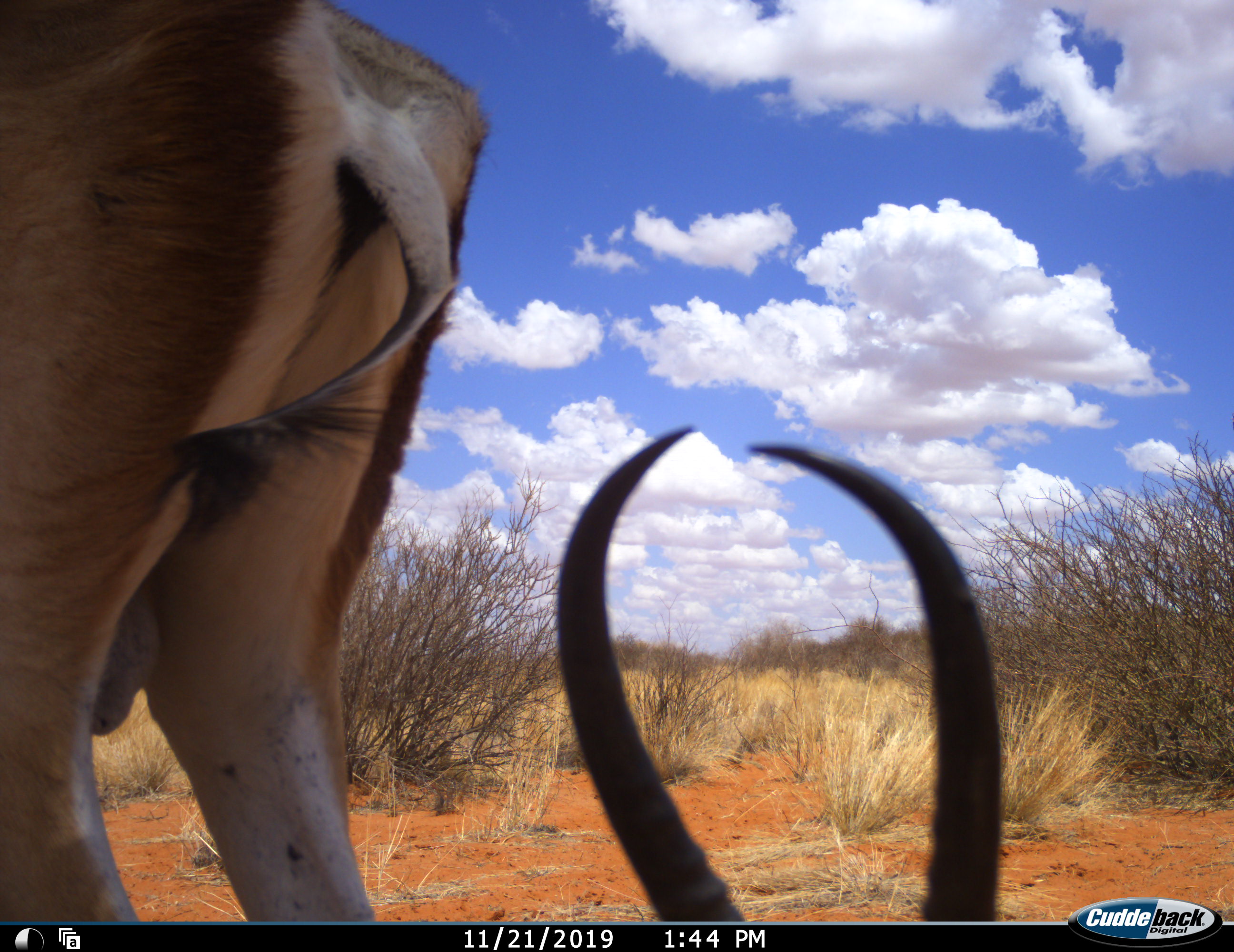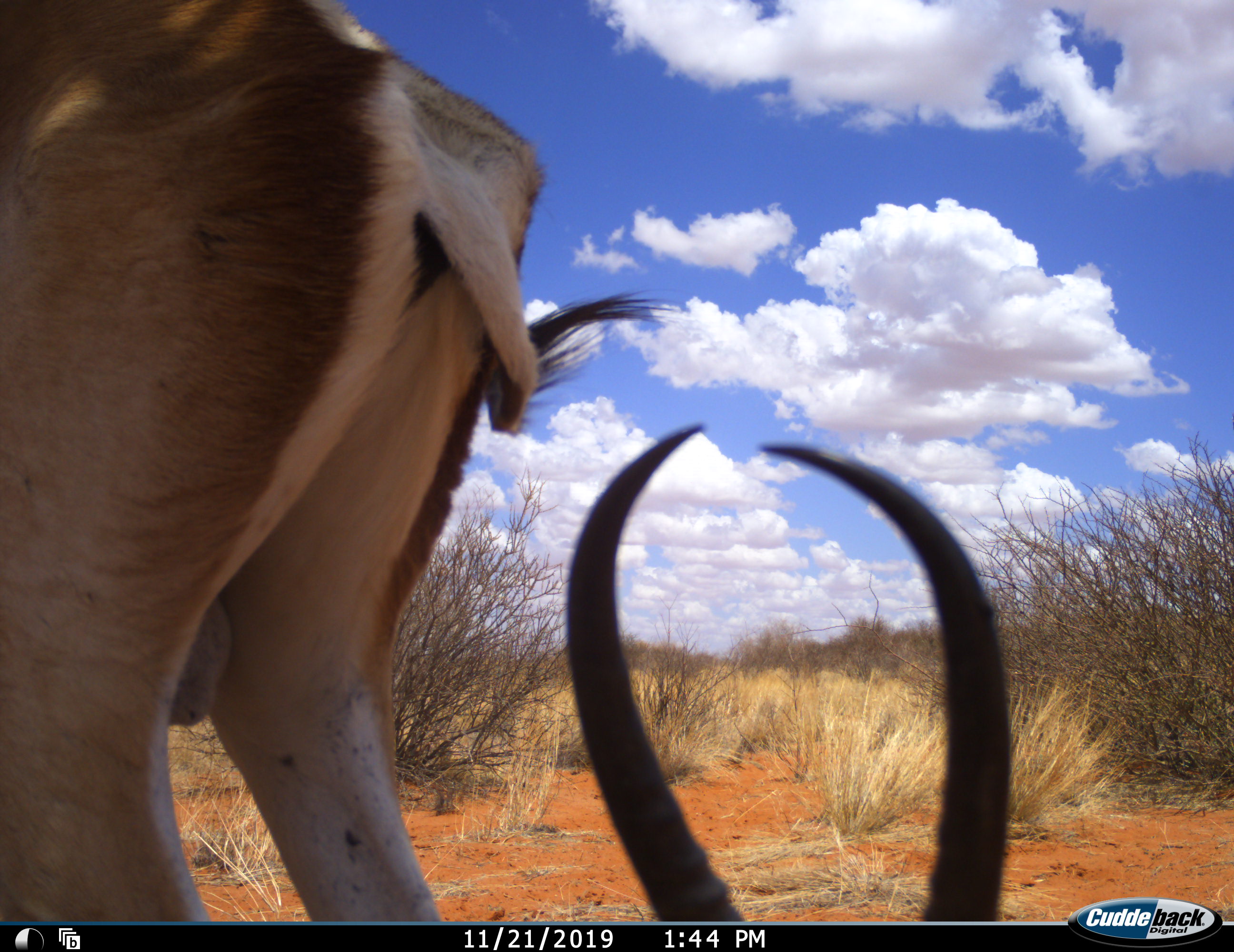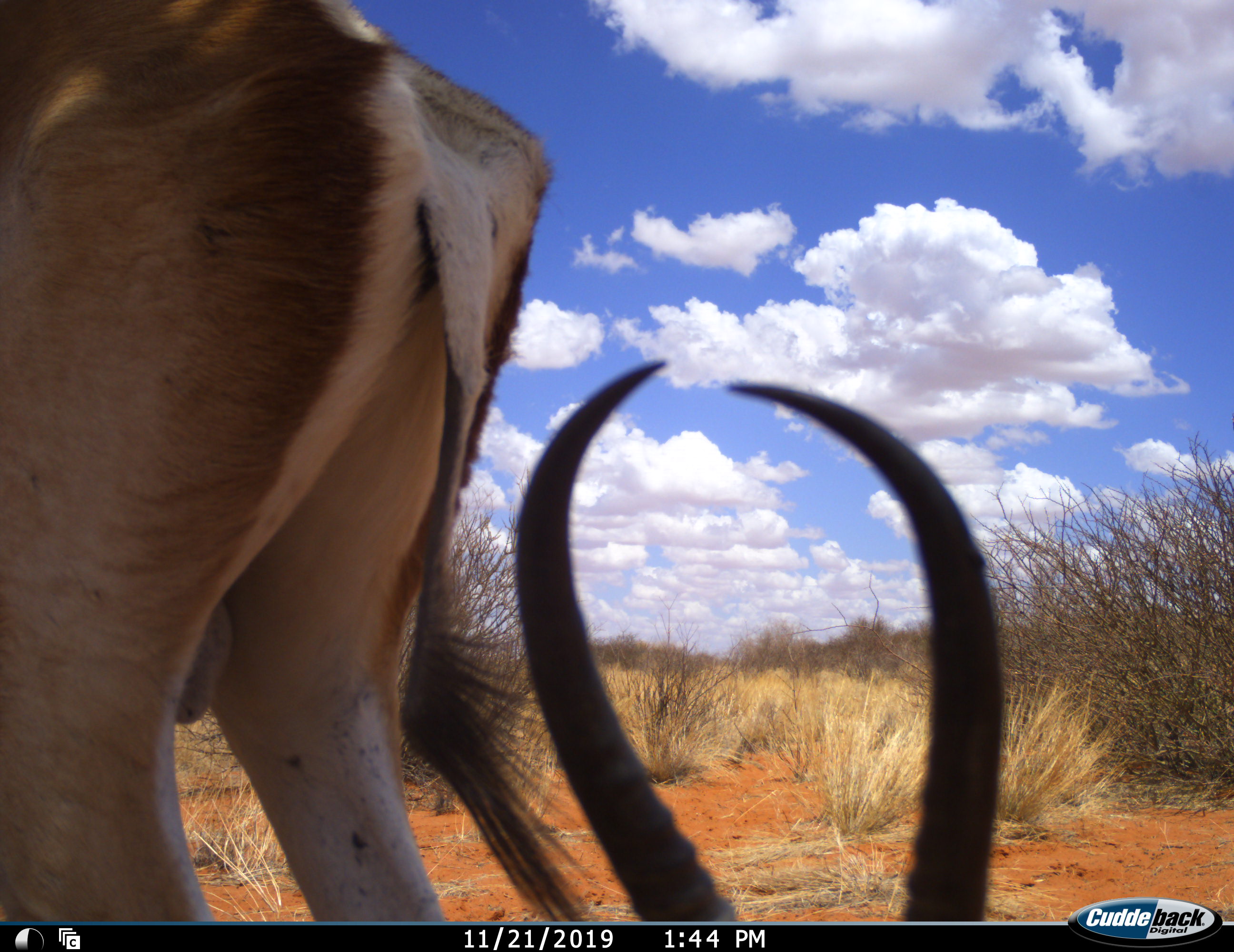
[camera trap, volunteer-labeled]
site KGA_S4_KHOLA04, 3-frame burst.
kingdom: Animalia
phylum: Chordata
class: Mammalia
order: Artiodactyla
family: Bovidae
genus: Antidorcas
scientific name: Antidorcas marsupialis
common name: springbok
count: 2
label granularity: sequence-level